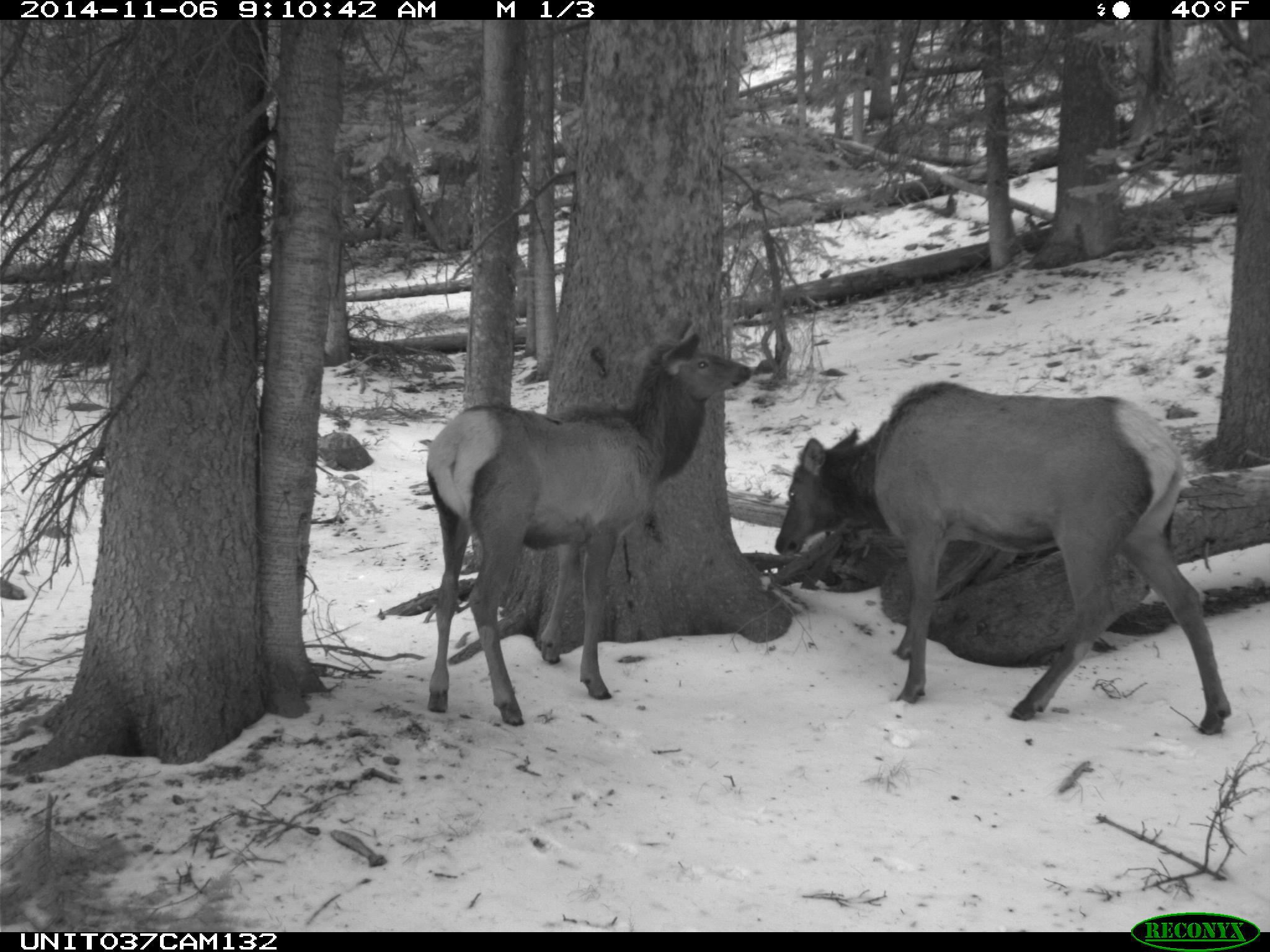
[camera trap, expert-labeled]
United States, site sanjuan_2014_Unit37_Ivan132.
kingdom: Animalia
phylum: Chordata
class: Mammalia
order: Artiodactyla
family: Cervidae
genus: Cervus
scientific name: Cervus elaphus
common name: red deer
Cervus elaphus (red deer).